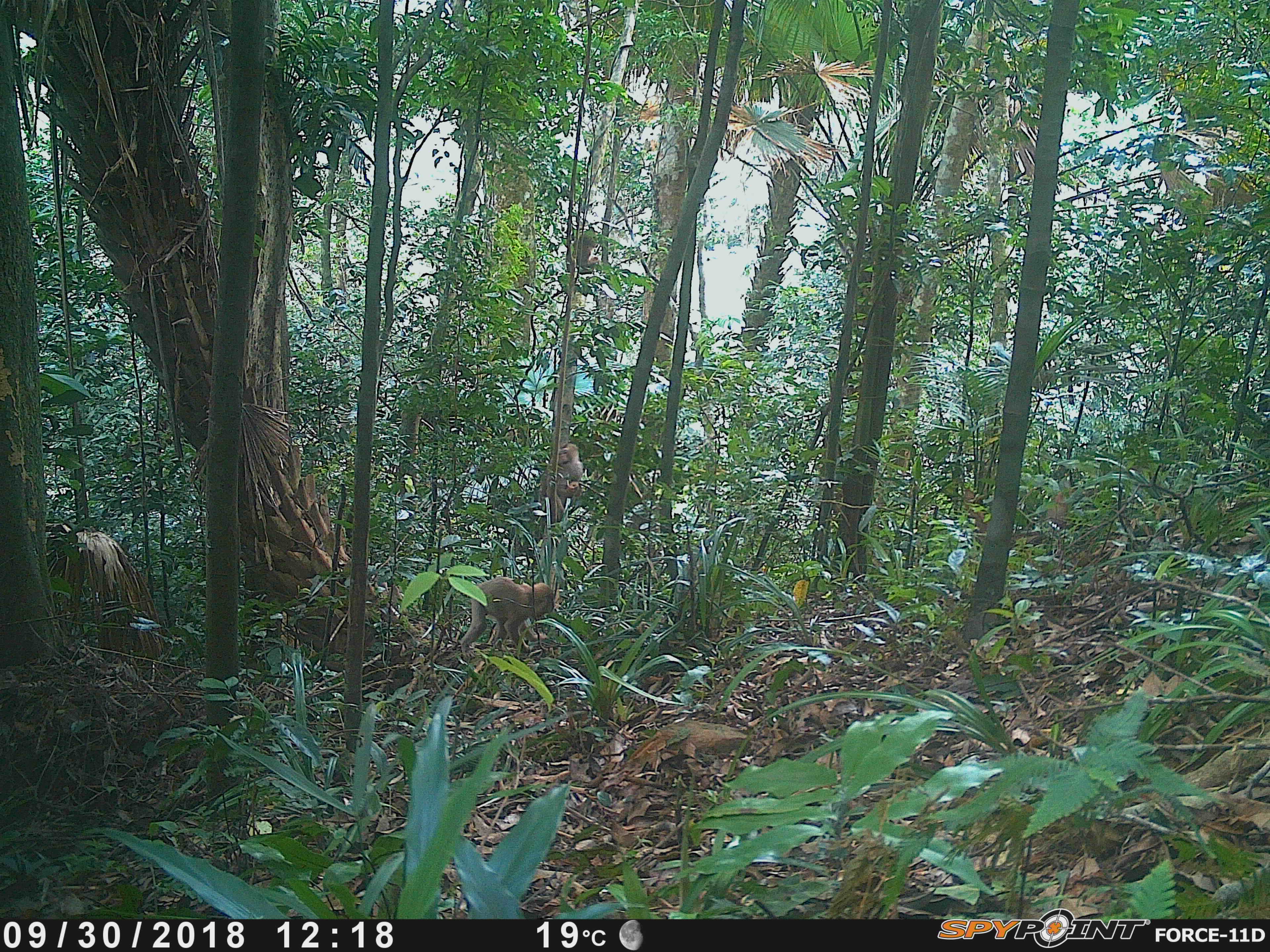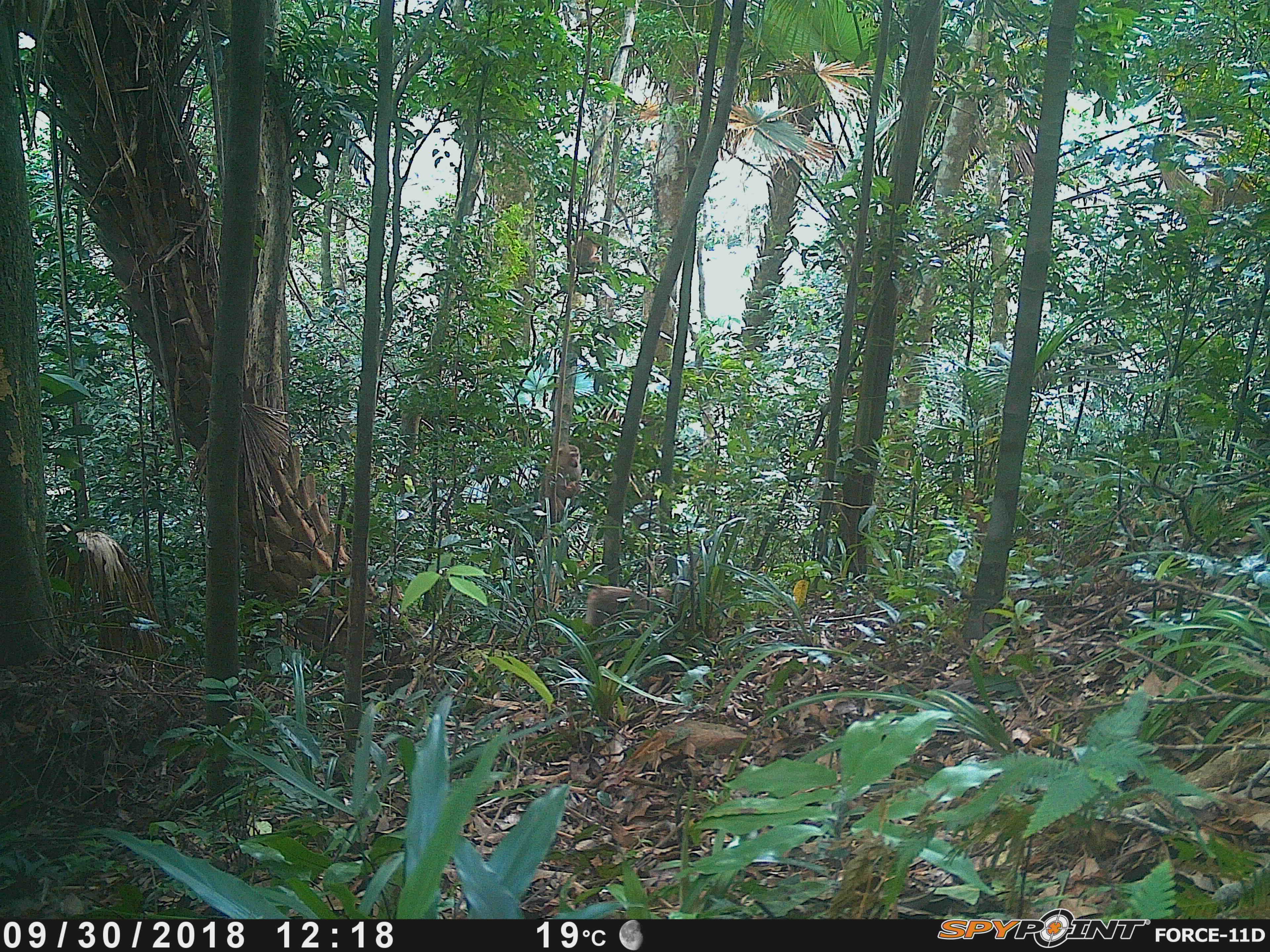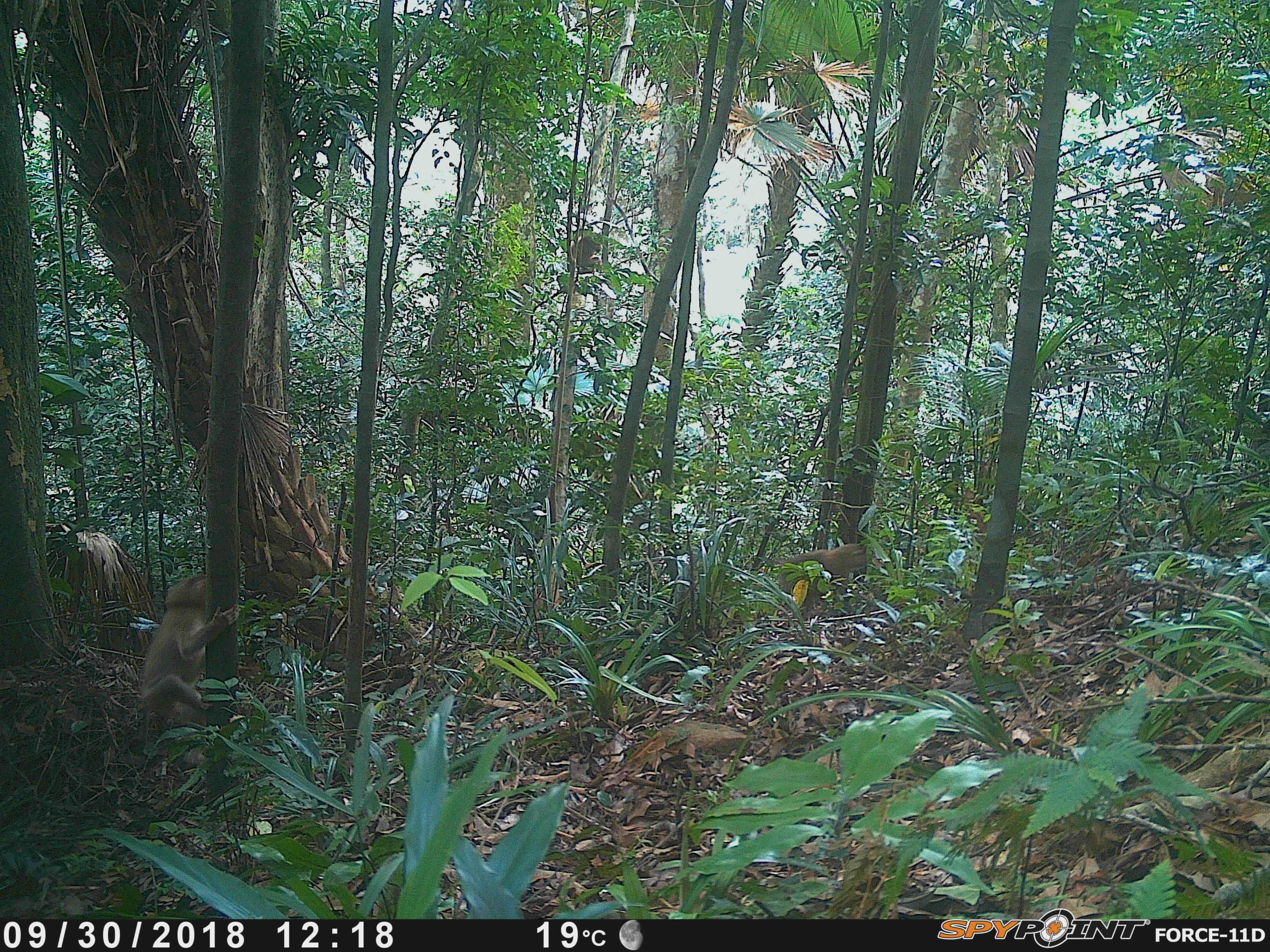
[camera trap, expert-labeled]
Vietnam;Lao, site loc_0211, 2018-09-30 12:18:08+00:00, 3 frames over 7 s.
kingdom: Animalia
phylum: Chordata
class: Mammalia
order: Primates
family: Cercopithecidae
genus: Macaca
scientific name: Macaca nemestrina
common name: pig-tailed macaque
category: pig tailed macaque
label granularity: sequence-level